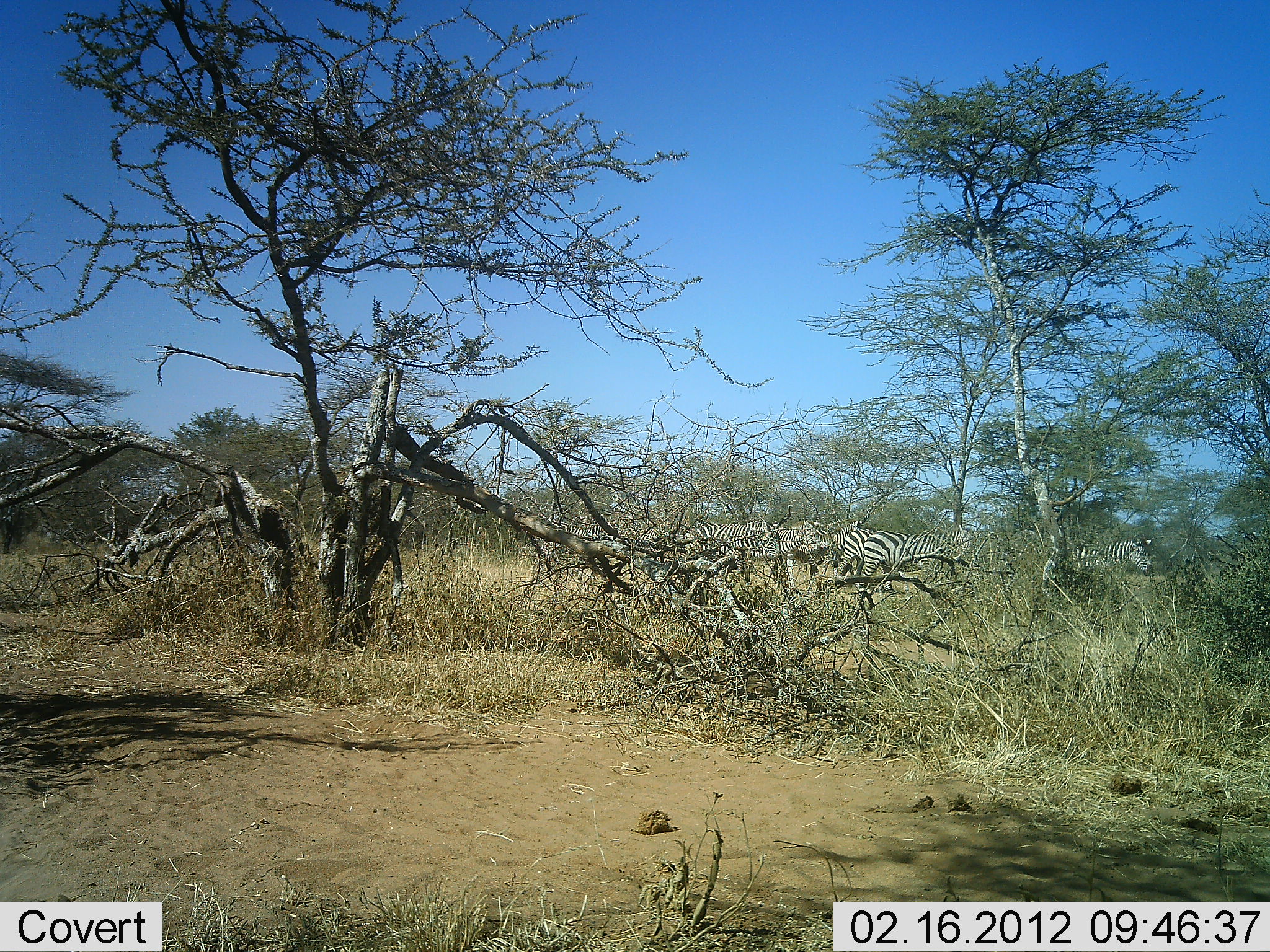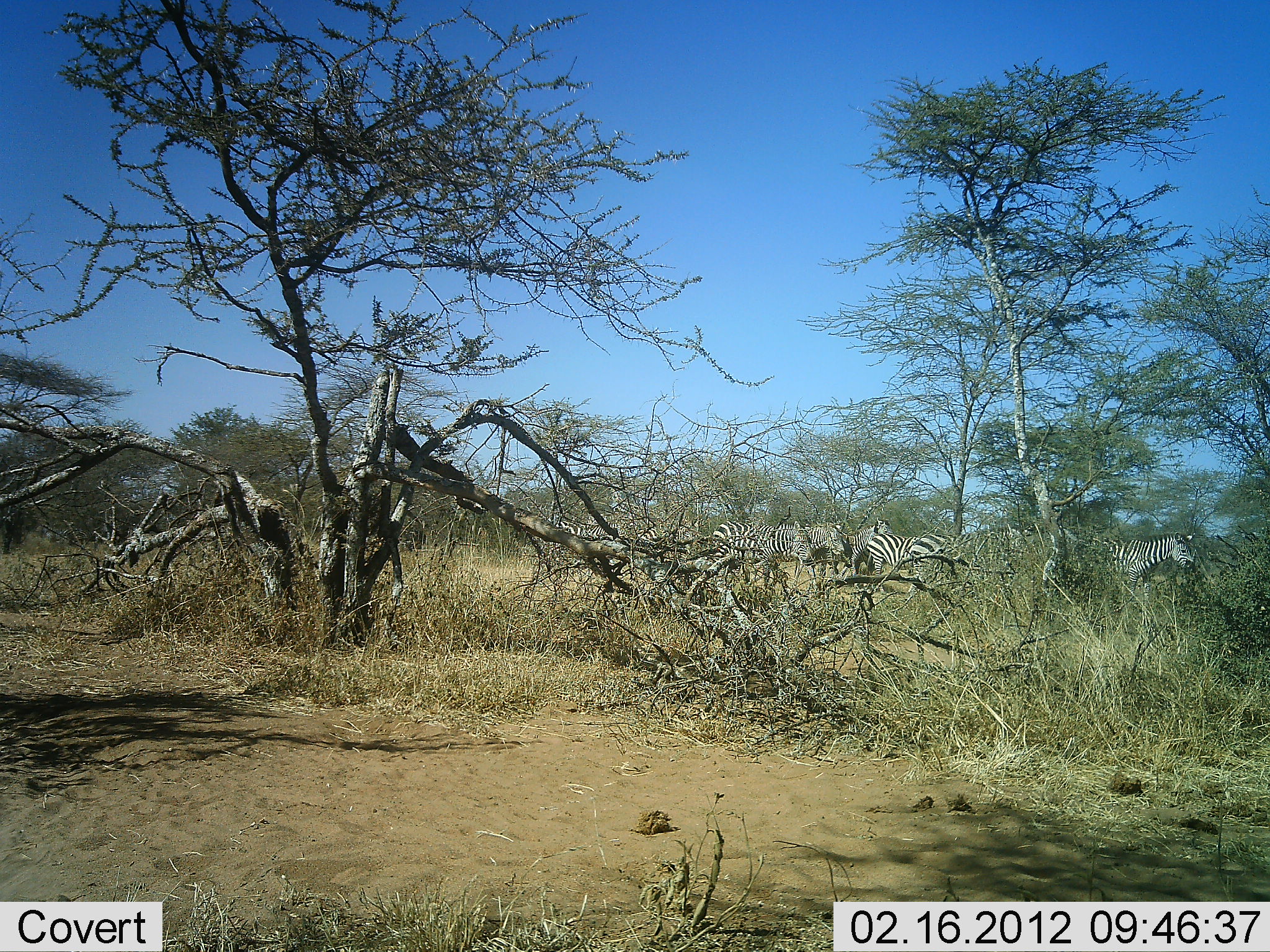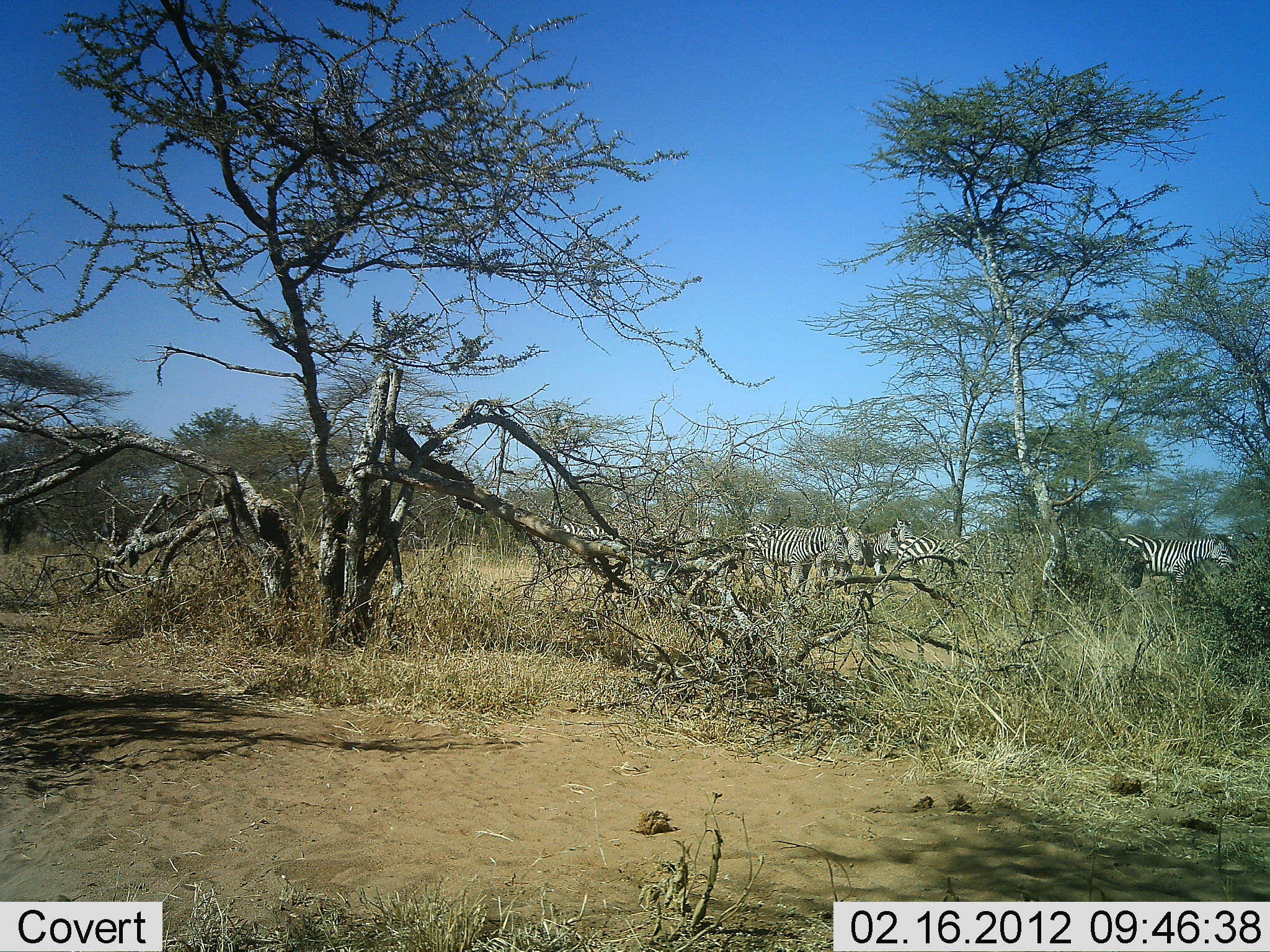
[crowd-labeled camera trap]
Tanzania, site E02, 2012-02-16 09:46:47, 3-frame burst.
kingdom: Animalia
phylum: Chordata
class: Mammalia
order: Perissodactyla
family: Equidae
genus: Equus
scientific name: Equus quagga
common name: plains zebra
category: zebra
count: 8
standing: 4%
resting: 0%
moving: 92%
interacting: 0%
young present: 0%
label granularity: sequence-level